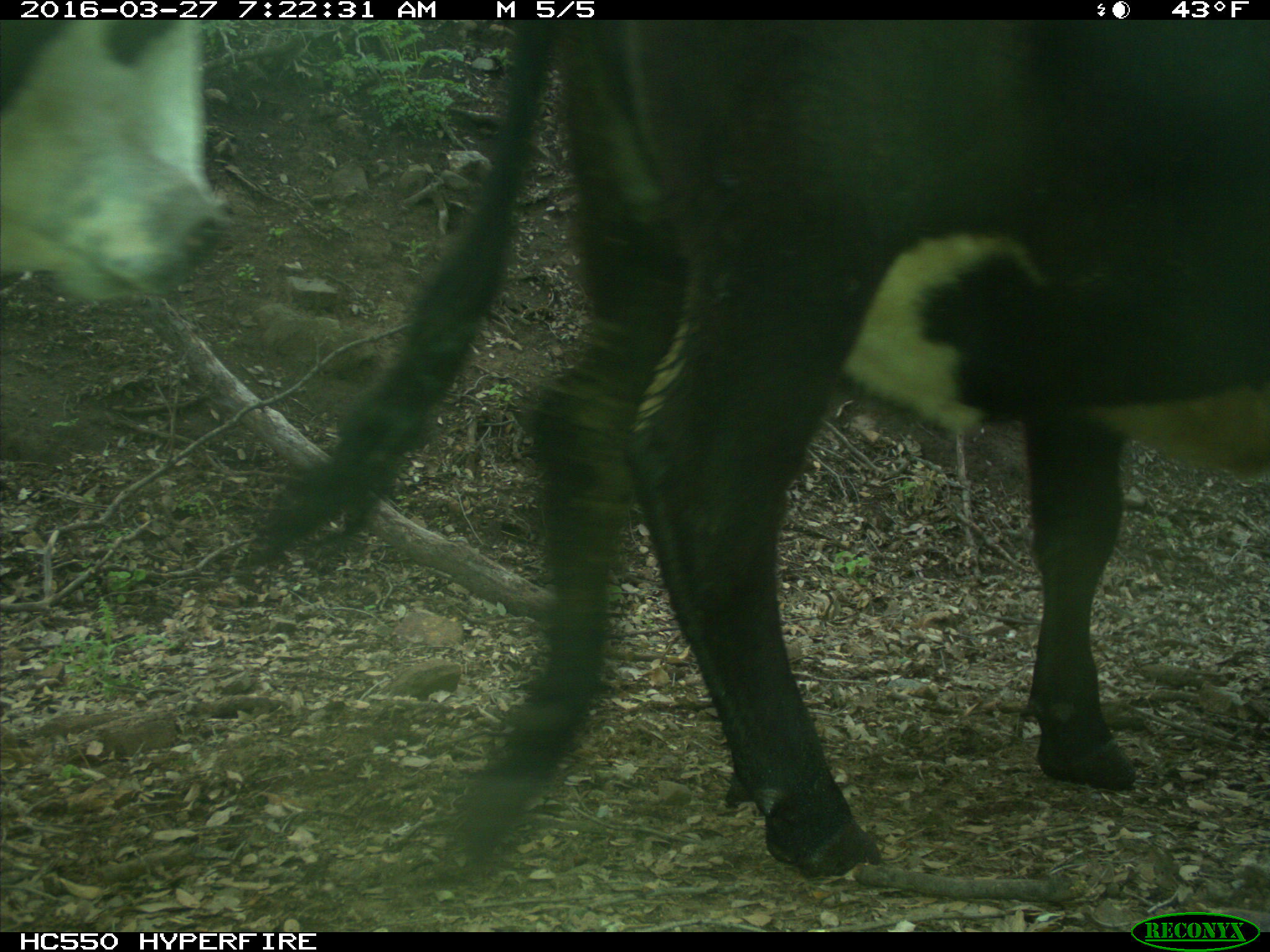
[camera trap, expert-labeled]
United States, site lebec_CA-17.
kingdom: Animalia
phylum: Chordata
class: Mammalia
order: Artiodactyla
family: Bovidae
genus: Bos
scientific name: Bos taurus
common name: domestic cow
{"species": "Bos taurus (domestic cow)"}